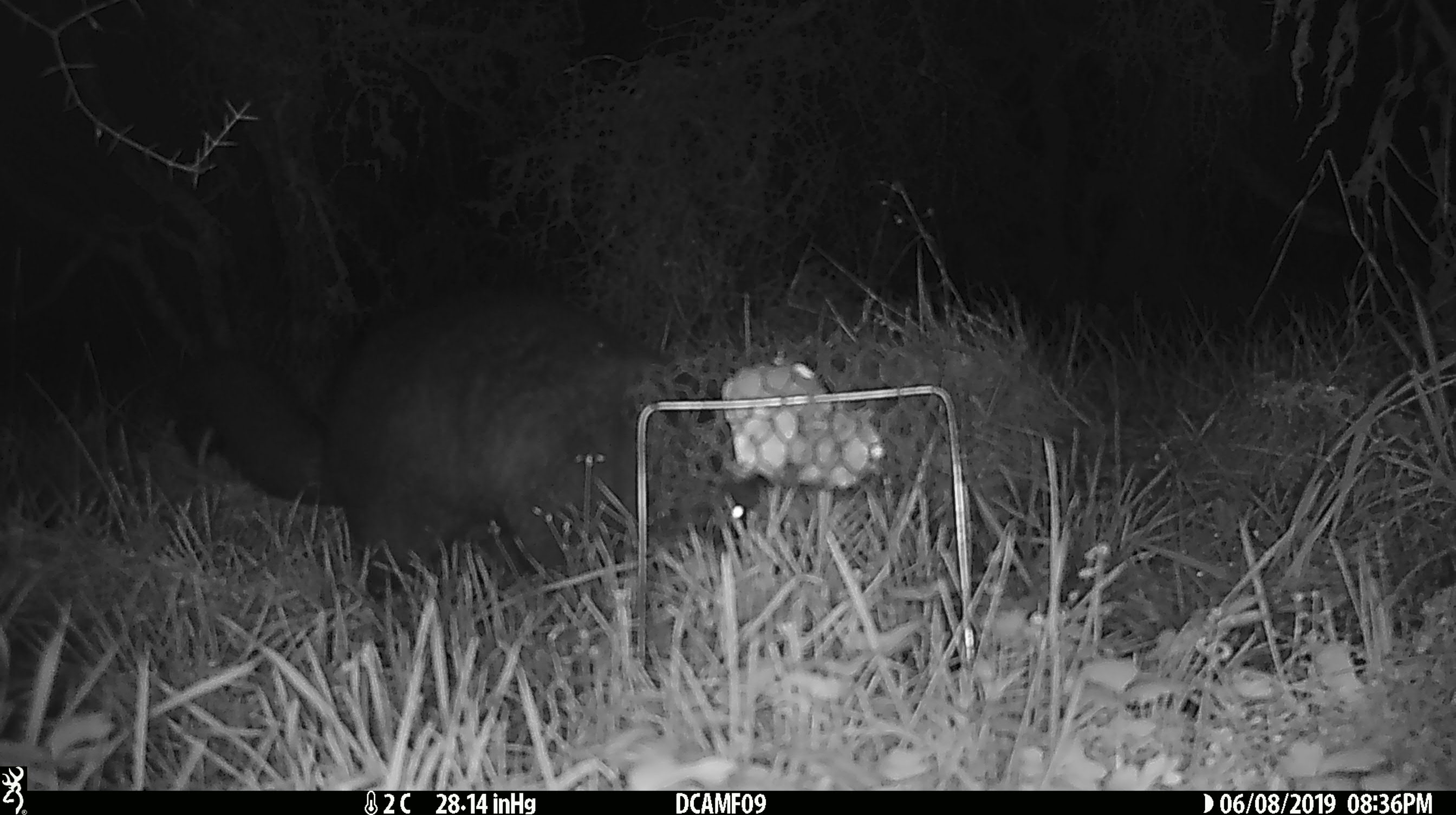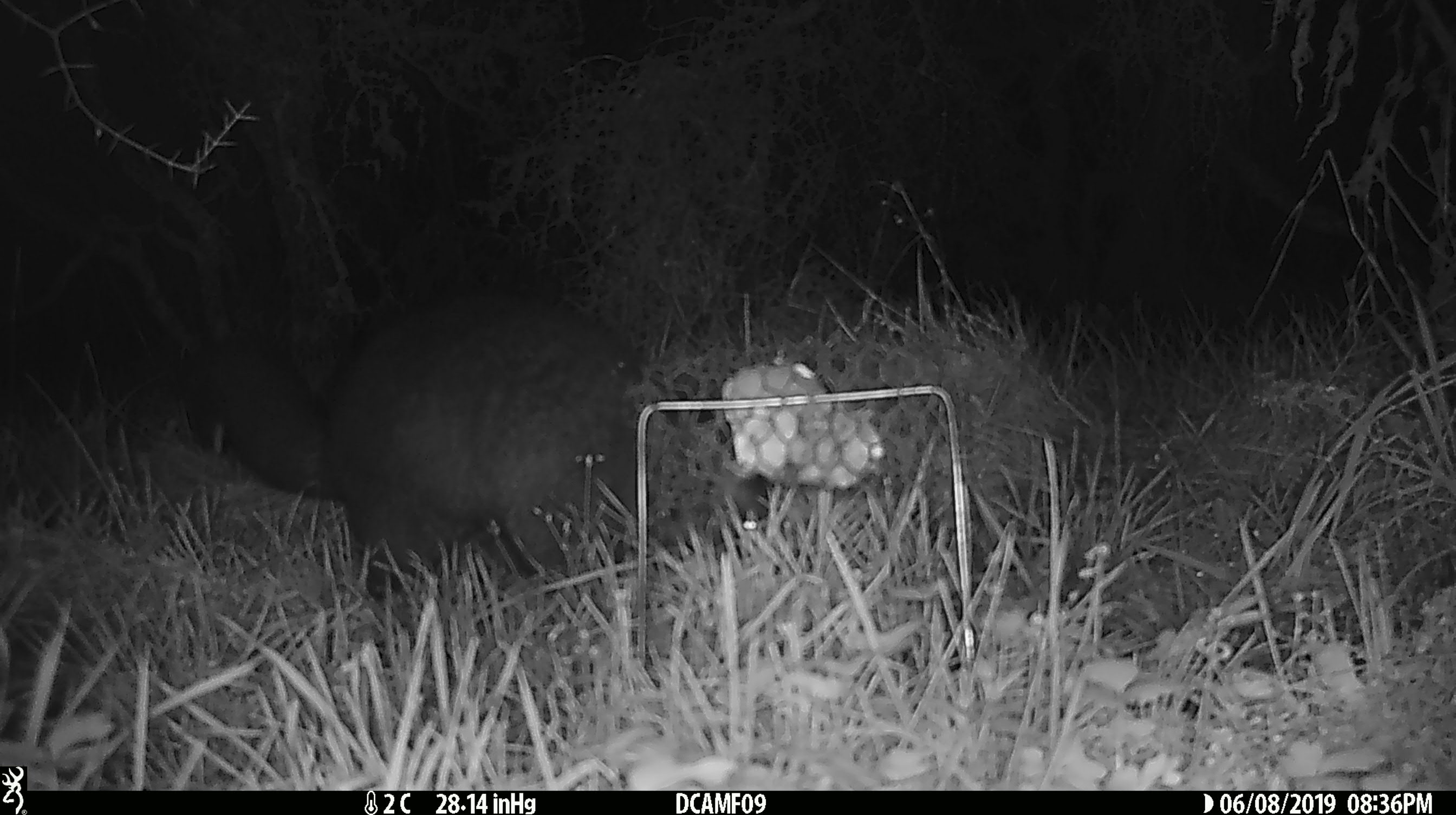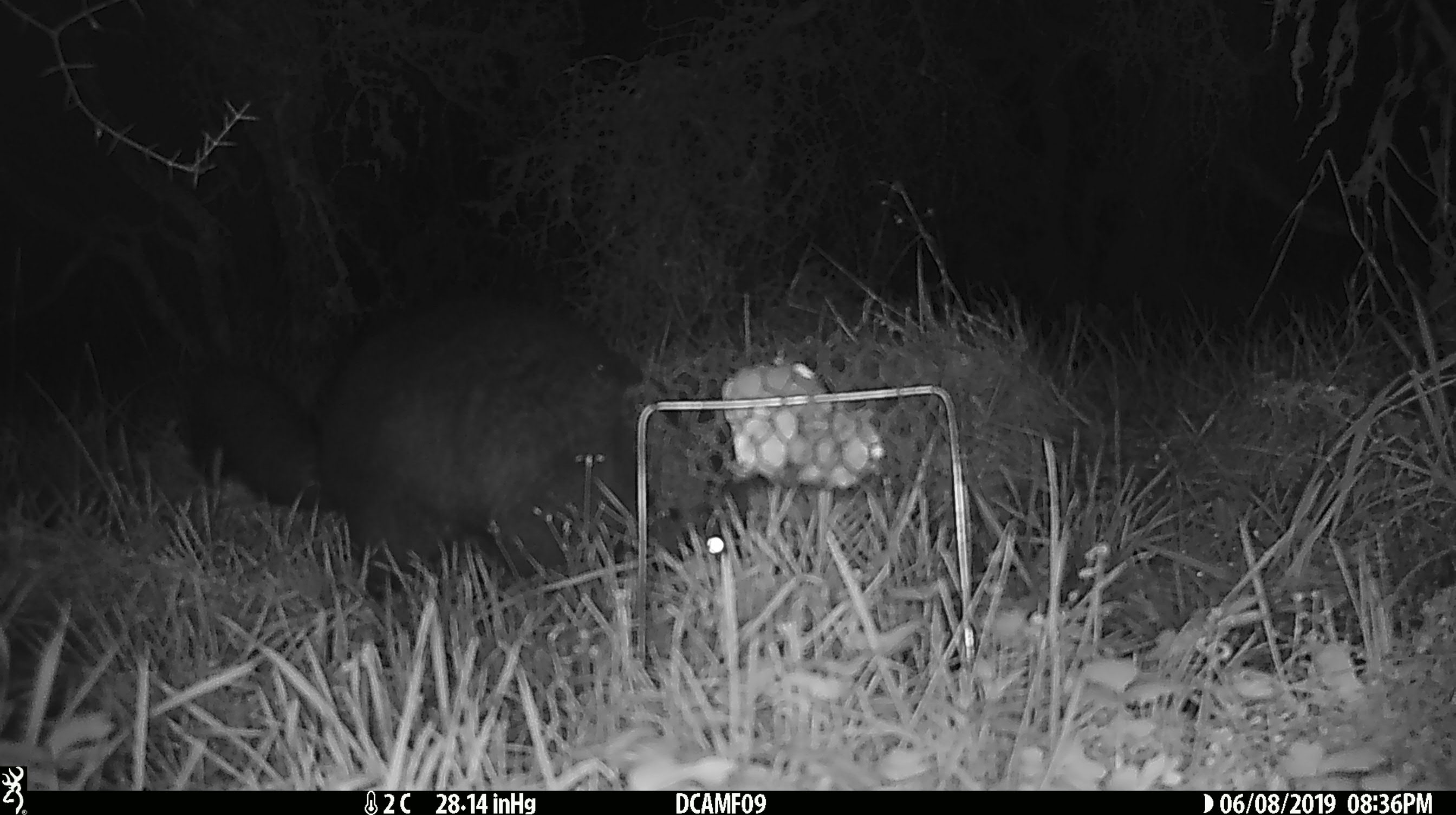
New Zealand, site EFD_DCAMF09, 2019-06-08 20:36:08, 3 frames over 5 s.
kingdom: Animalia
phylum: Chordata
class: Mammalia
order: Diprotodontia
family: Phalangeridae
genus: Trichosurus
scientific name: Trichosurus vulpecula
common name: common brushtail possum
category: possum